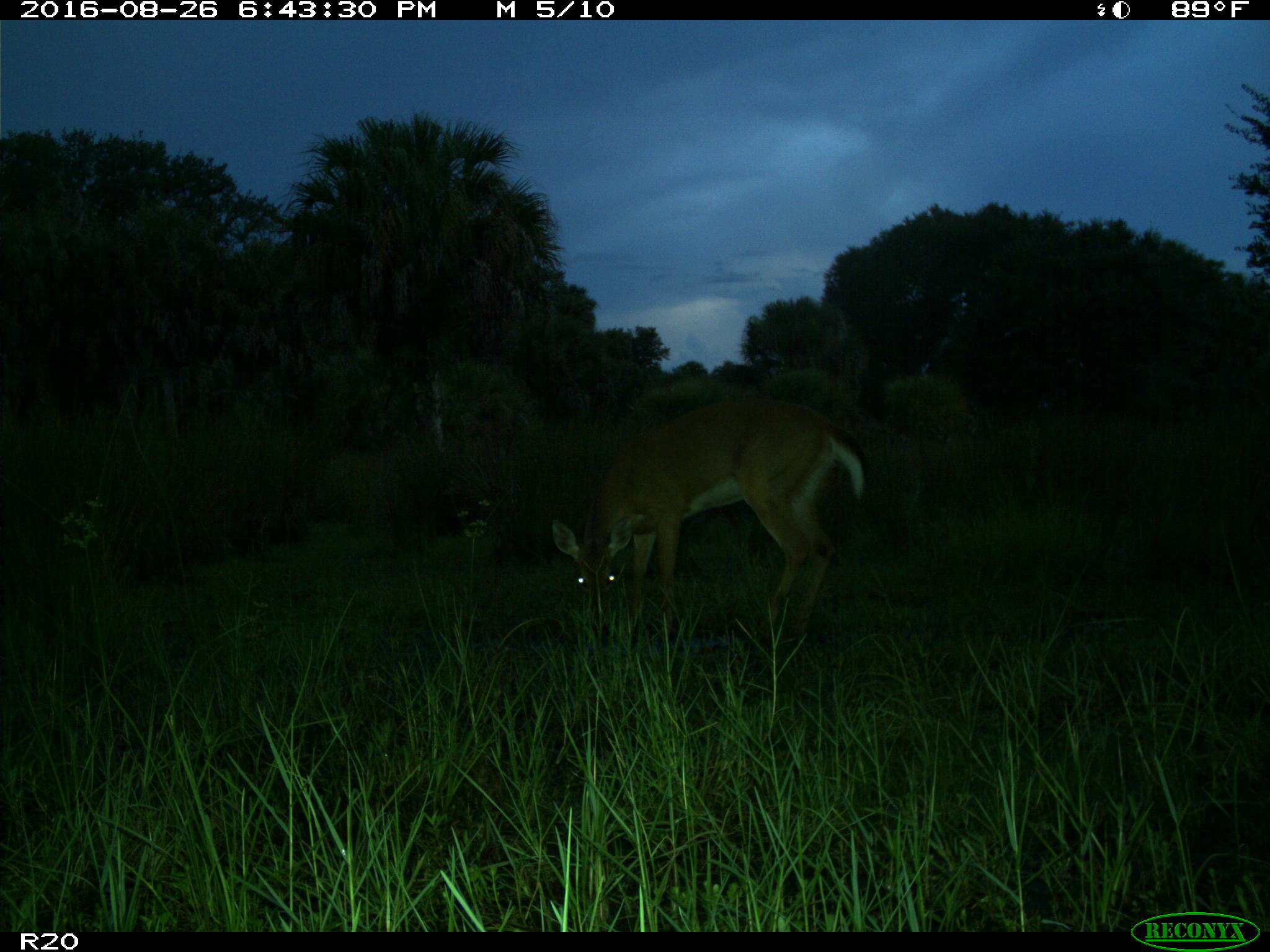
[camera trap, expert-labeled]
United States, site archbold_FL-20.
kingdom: Animalia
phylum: Chordata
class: Mammalia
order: Artiodactyla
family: Cervidae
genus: Odocoileus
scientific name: Odocoileus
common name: deer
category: unidentified deer